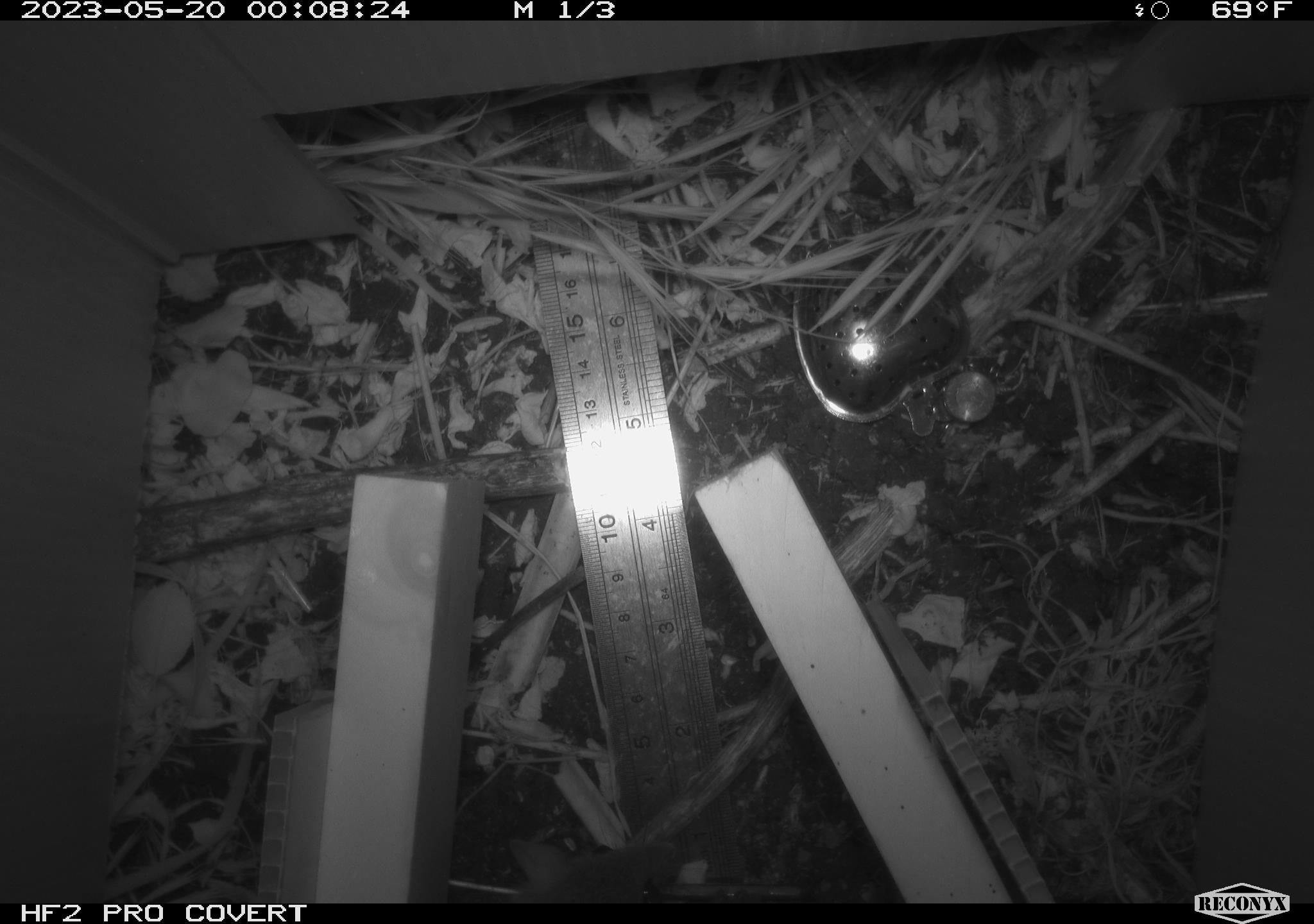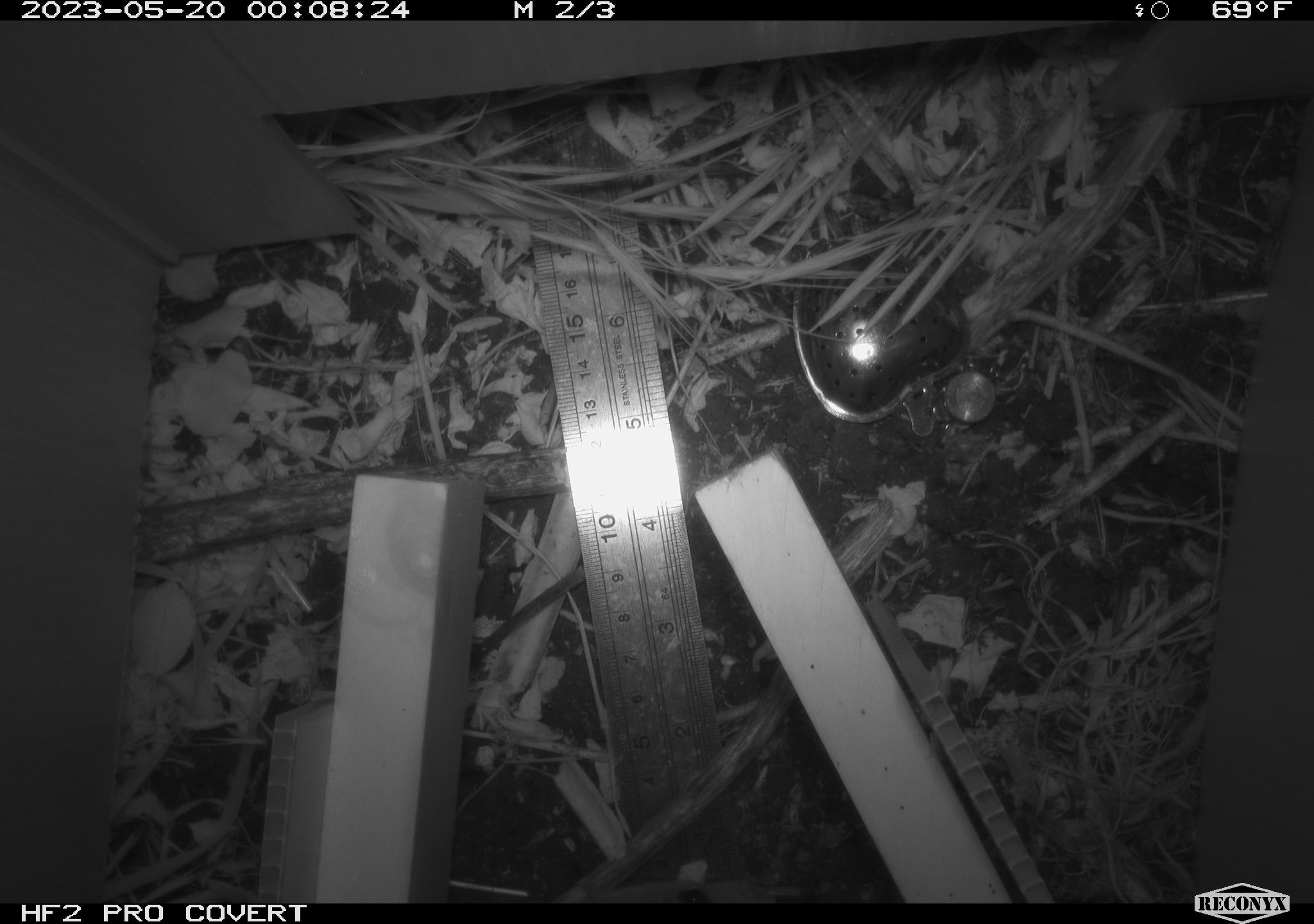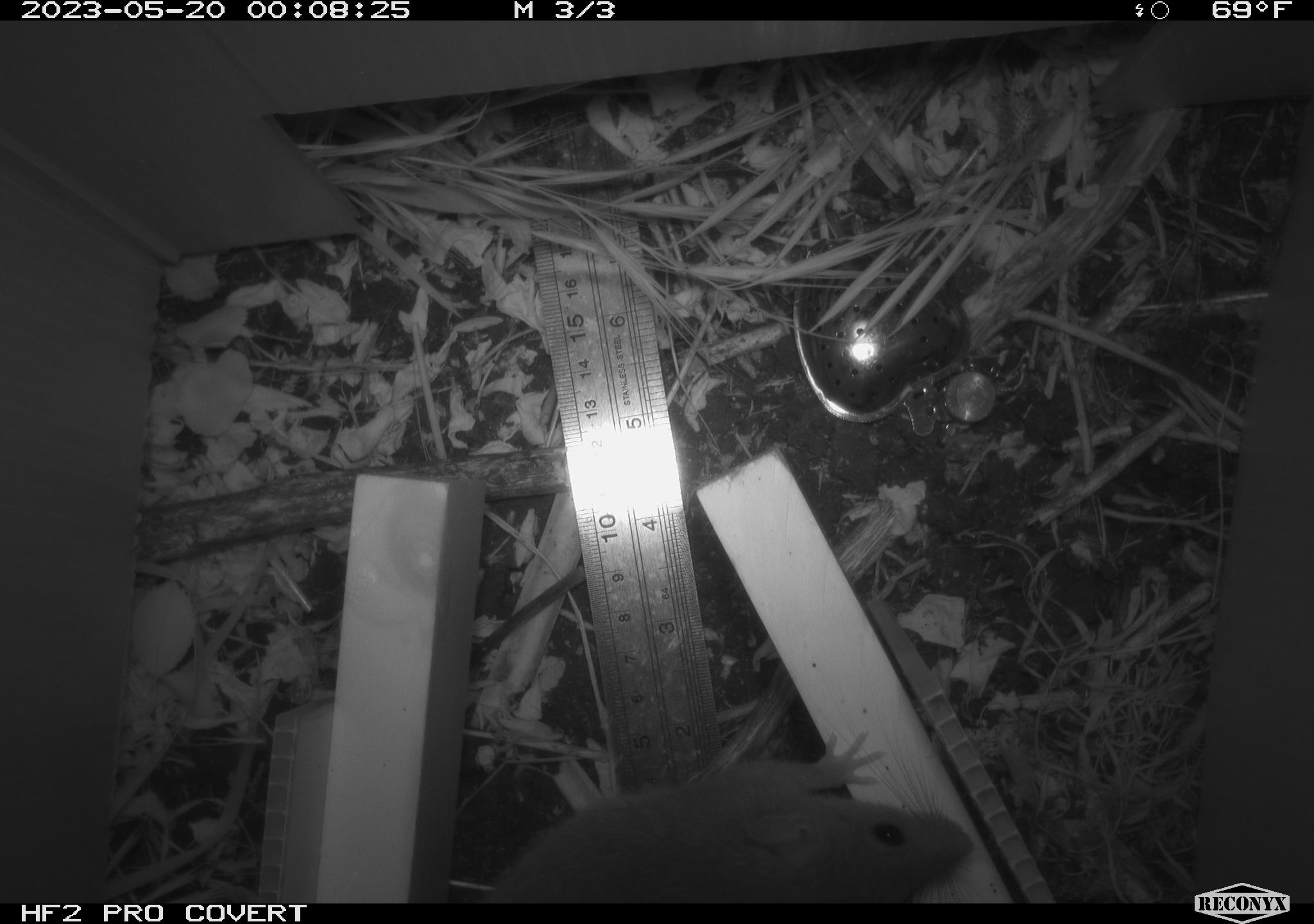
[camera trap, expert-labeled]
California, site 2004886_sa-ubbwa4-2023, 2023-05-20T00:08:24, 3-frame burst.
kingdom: Animalia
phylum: Chordata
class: Mammalia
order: Rodentia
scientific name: Rodentia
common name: mouse species